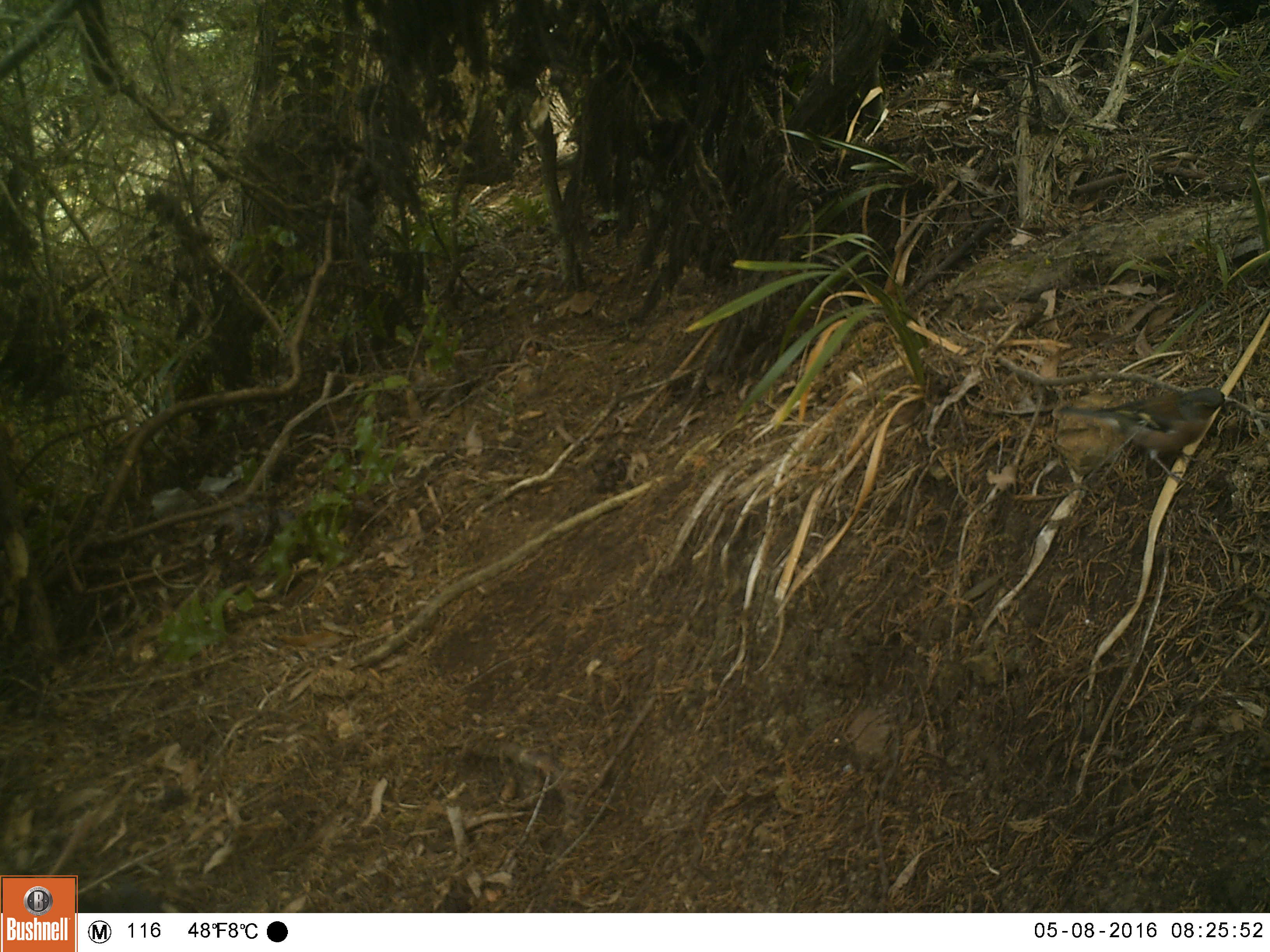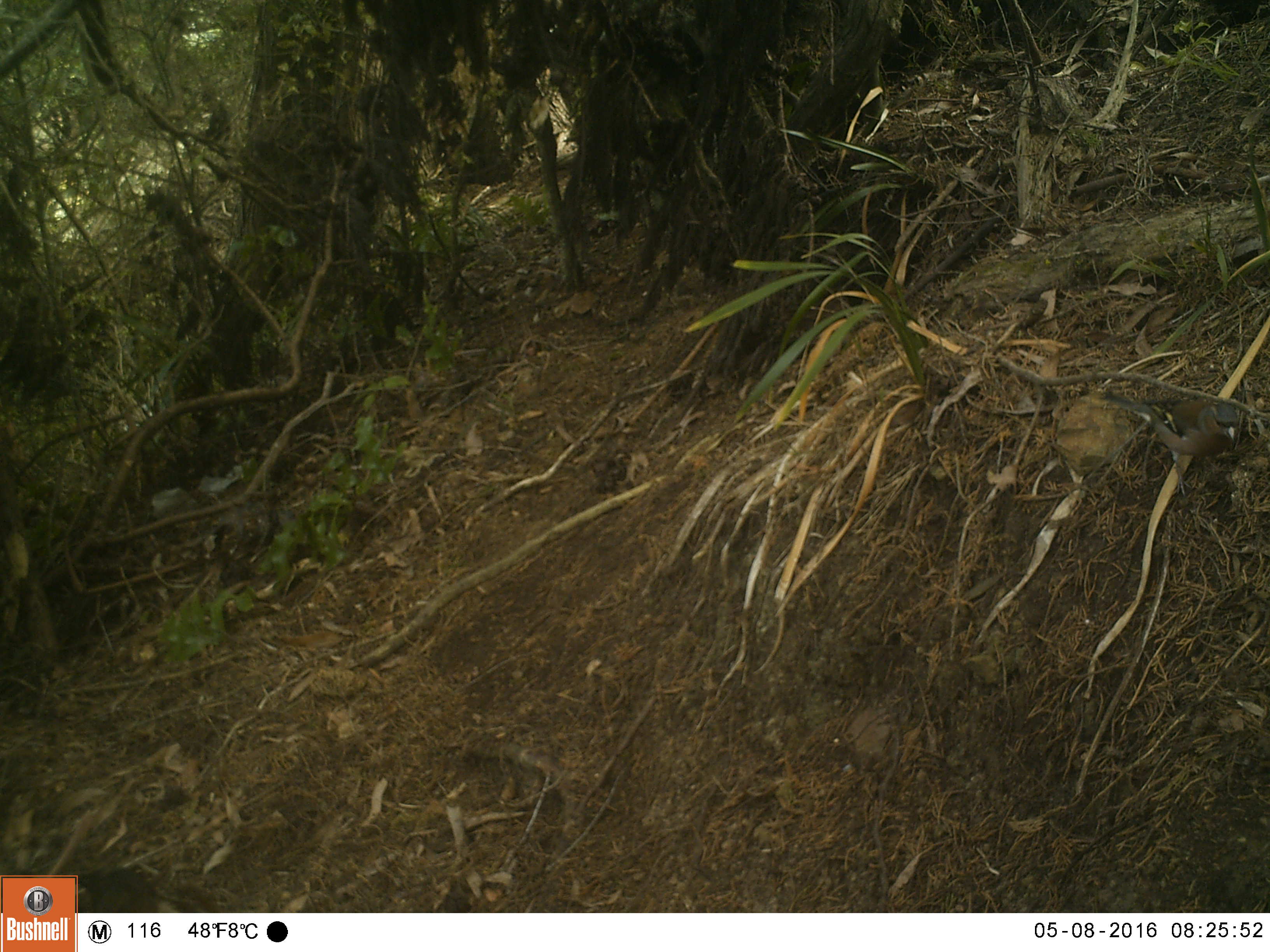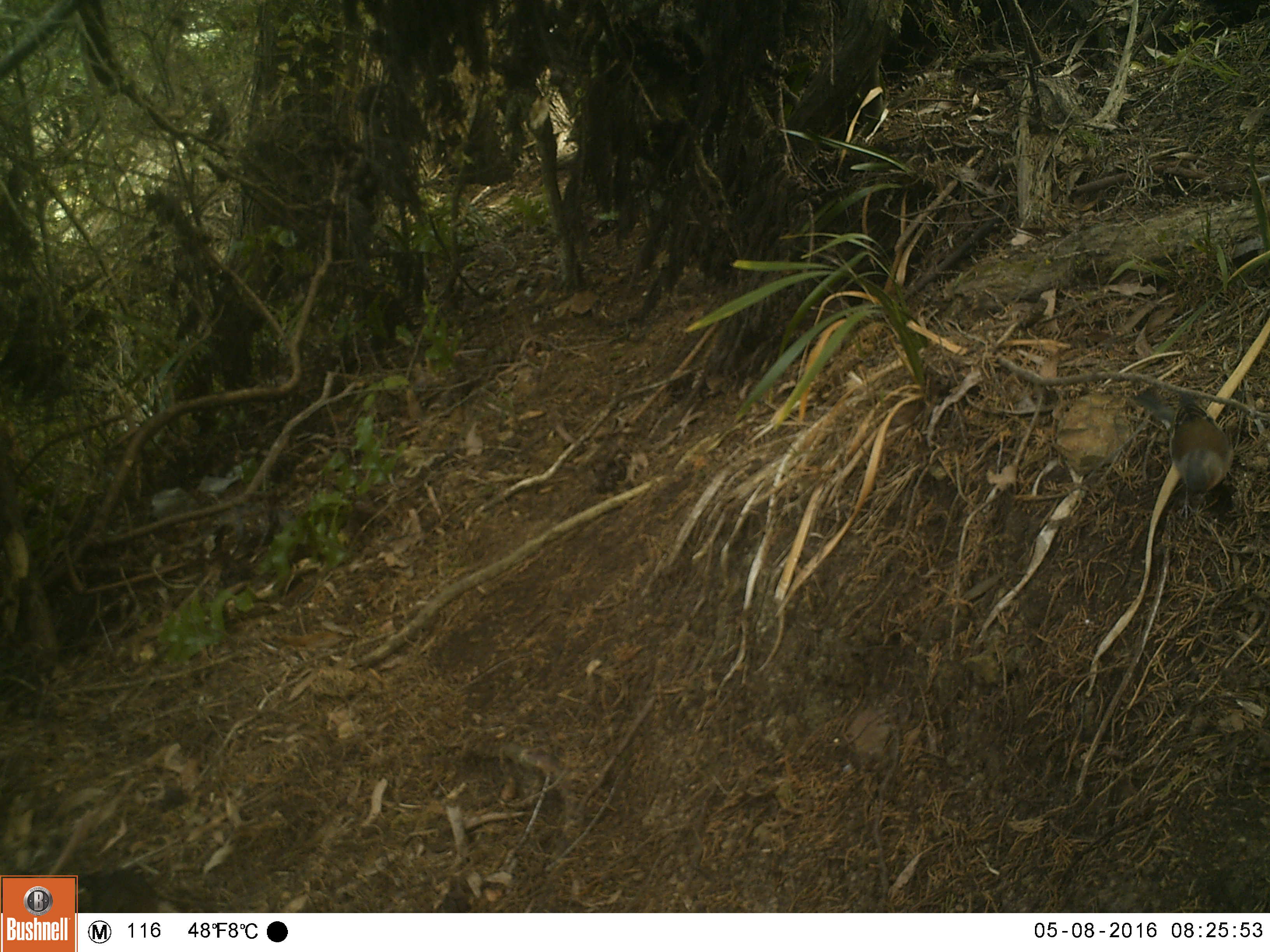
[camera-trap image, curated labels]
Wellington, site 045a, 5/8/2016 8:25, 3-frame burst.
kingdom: Animalia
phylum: Chordata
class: Aves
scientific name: Aves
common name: bird